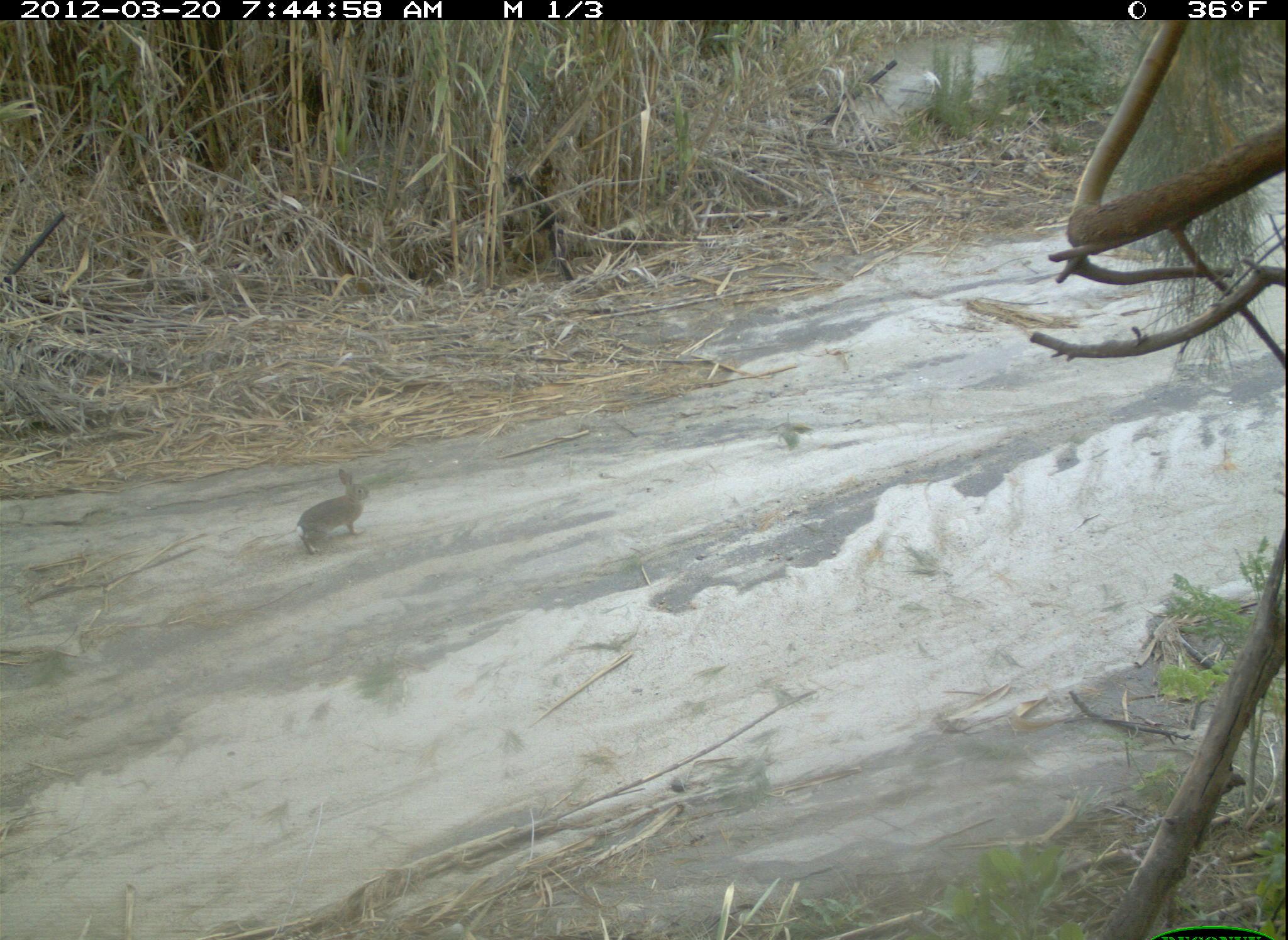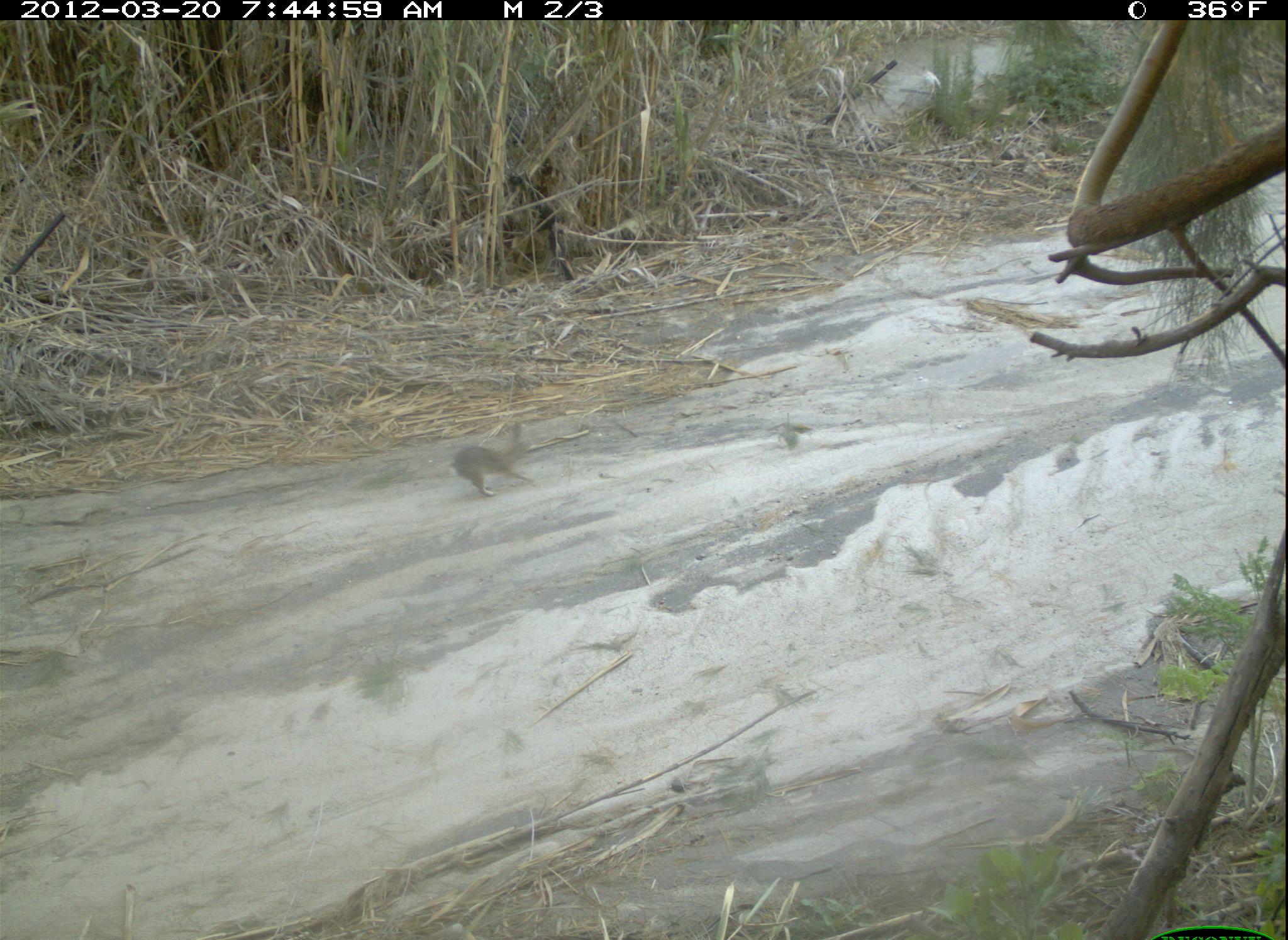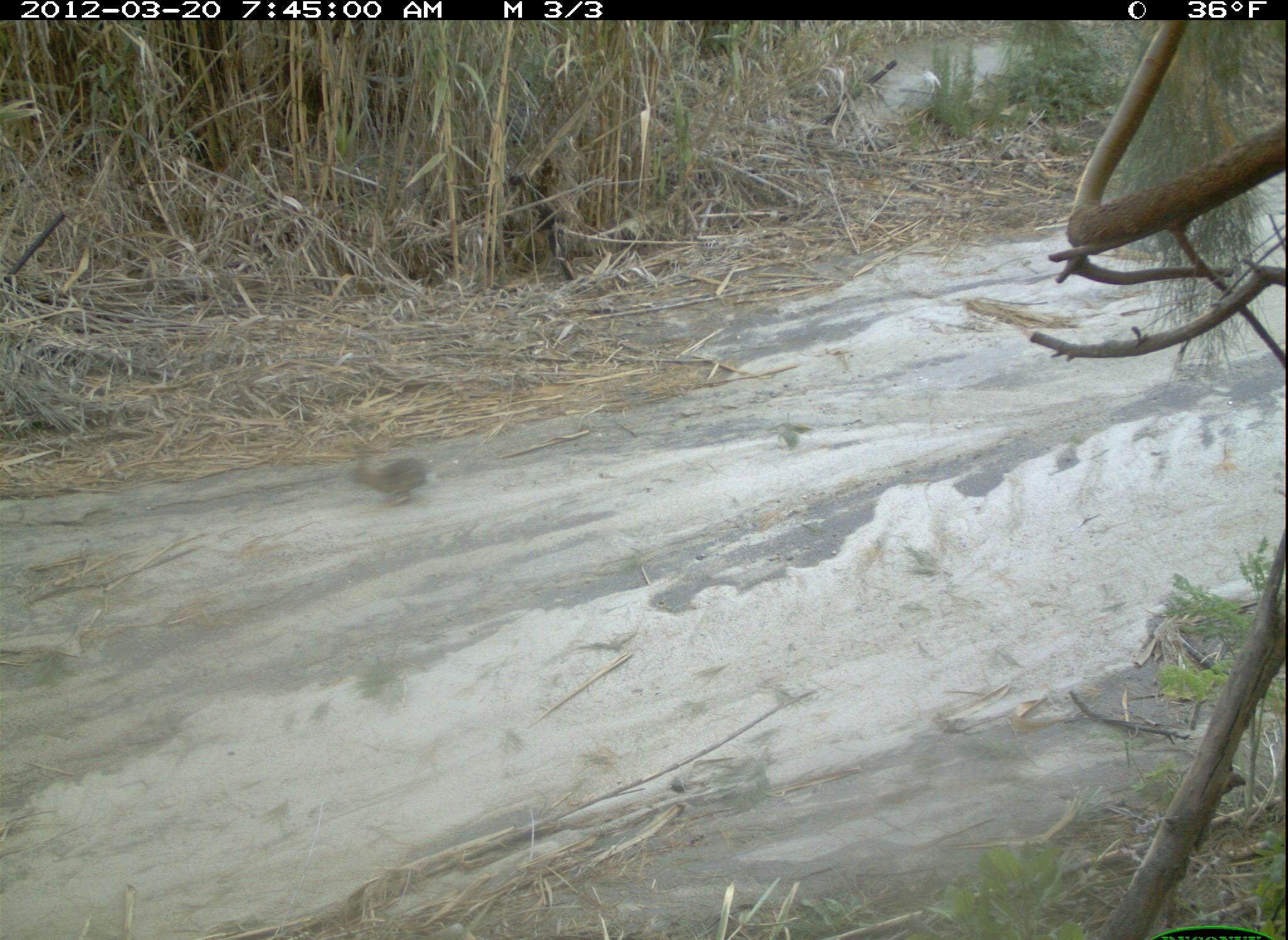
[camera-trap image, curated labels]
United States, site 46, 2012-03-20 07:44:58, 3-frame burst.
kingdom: Animalia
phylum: Chordata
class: Mammalia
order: Lagomorpha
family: Leporidae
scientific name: Leporidae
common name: rabbits and hares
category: rabbit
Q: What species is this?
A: Rabbit (rabbits and hares) (Leporidae).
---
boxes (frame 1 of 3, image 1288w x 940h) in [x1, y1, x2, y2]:
rabbit: [289, 466, 376, 562]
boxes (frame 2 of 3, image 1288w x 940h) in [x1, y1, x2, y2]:
rabbit: [443, 416, 547, 503]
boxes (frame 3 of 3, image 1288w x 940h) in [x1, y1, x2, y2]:
rabbit: [340, 451, 438, 509]